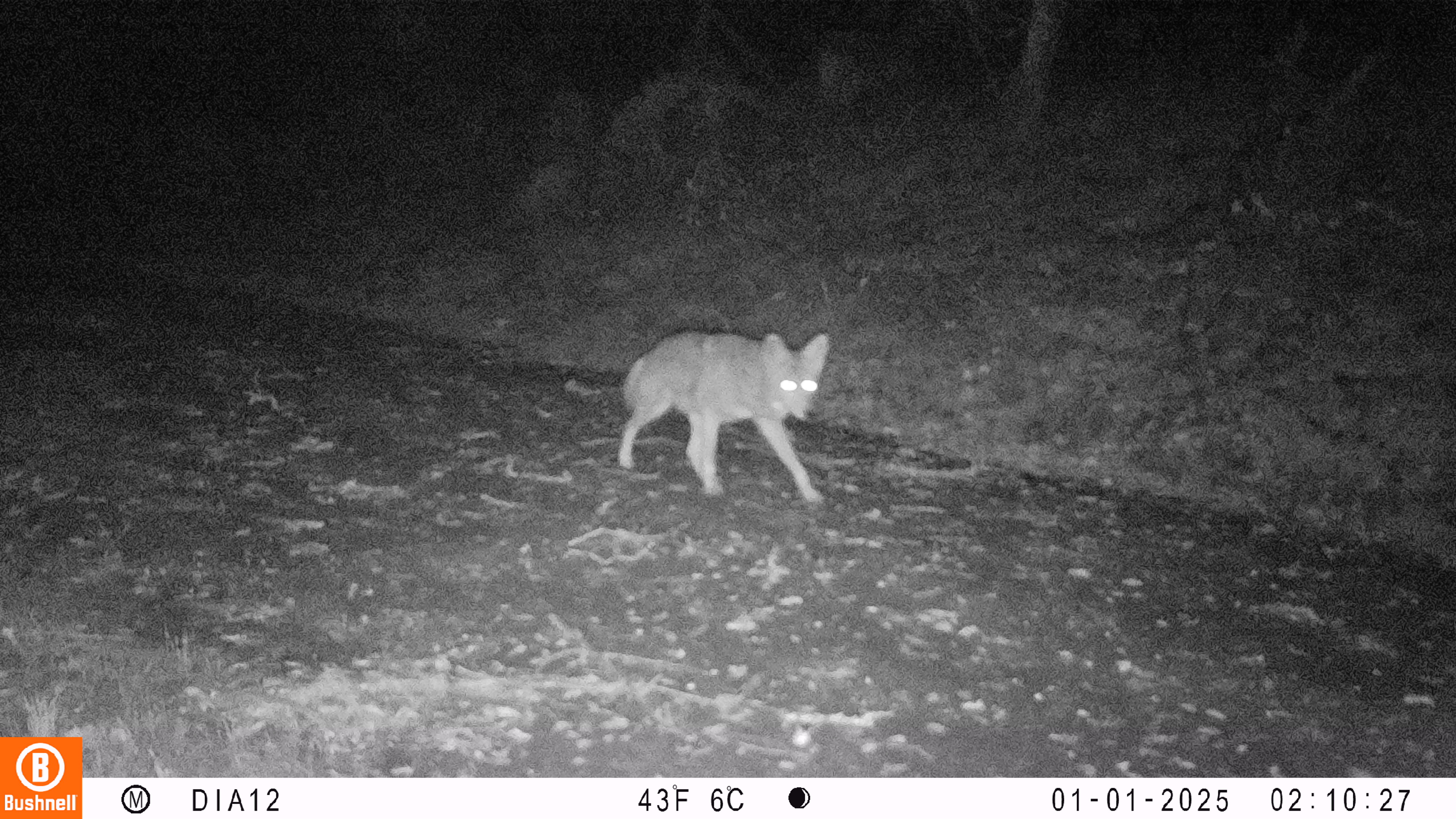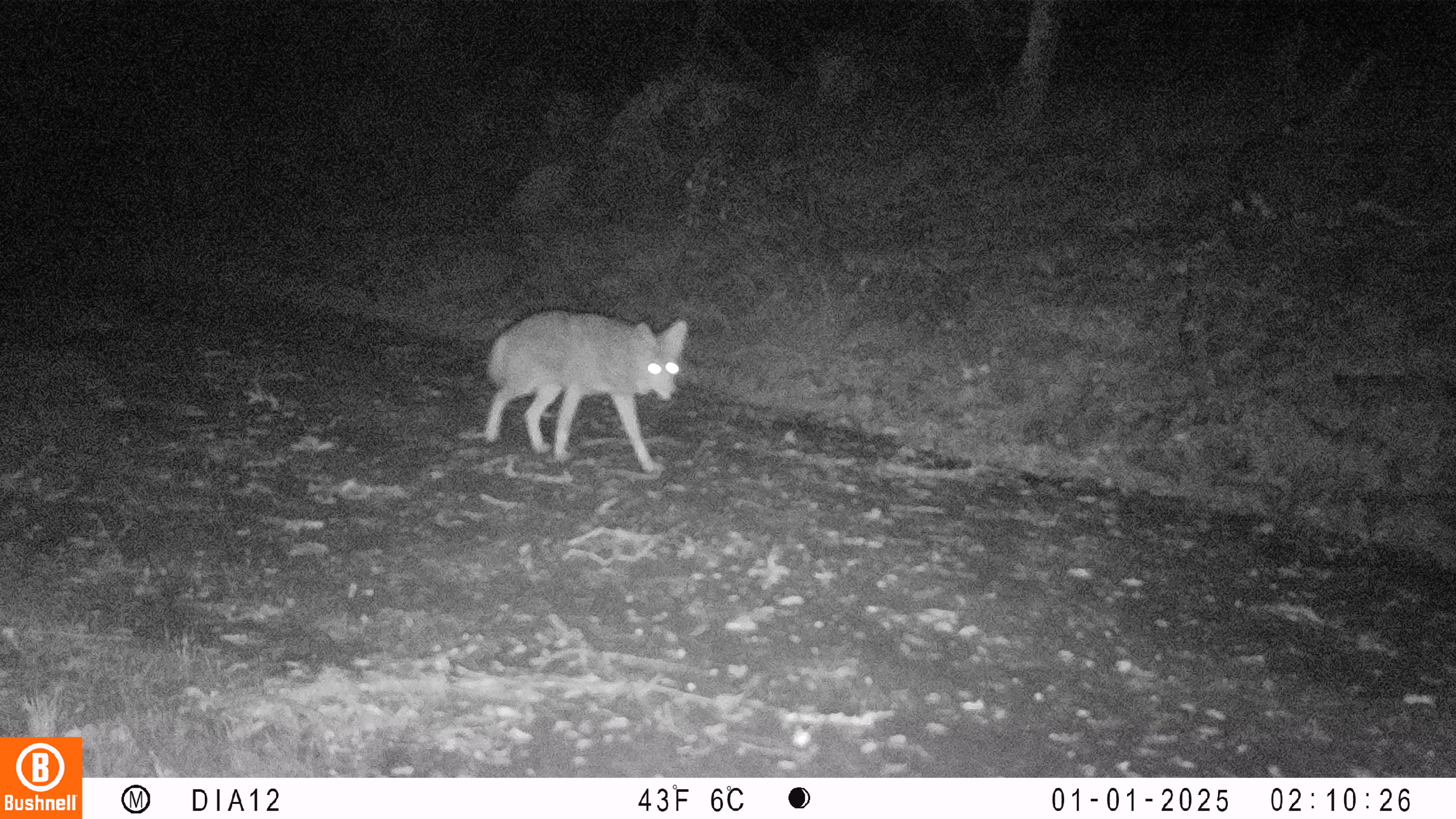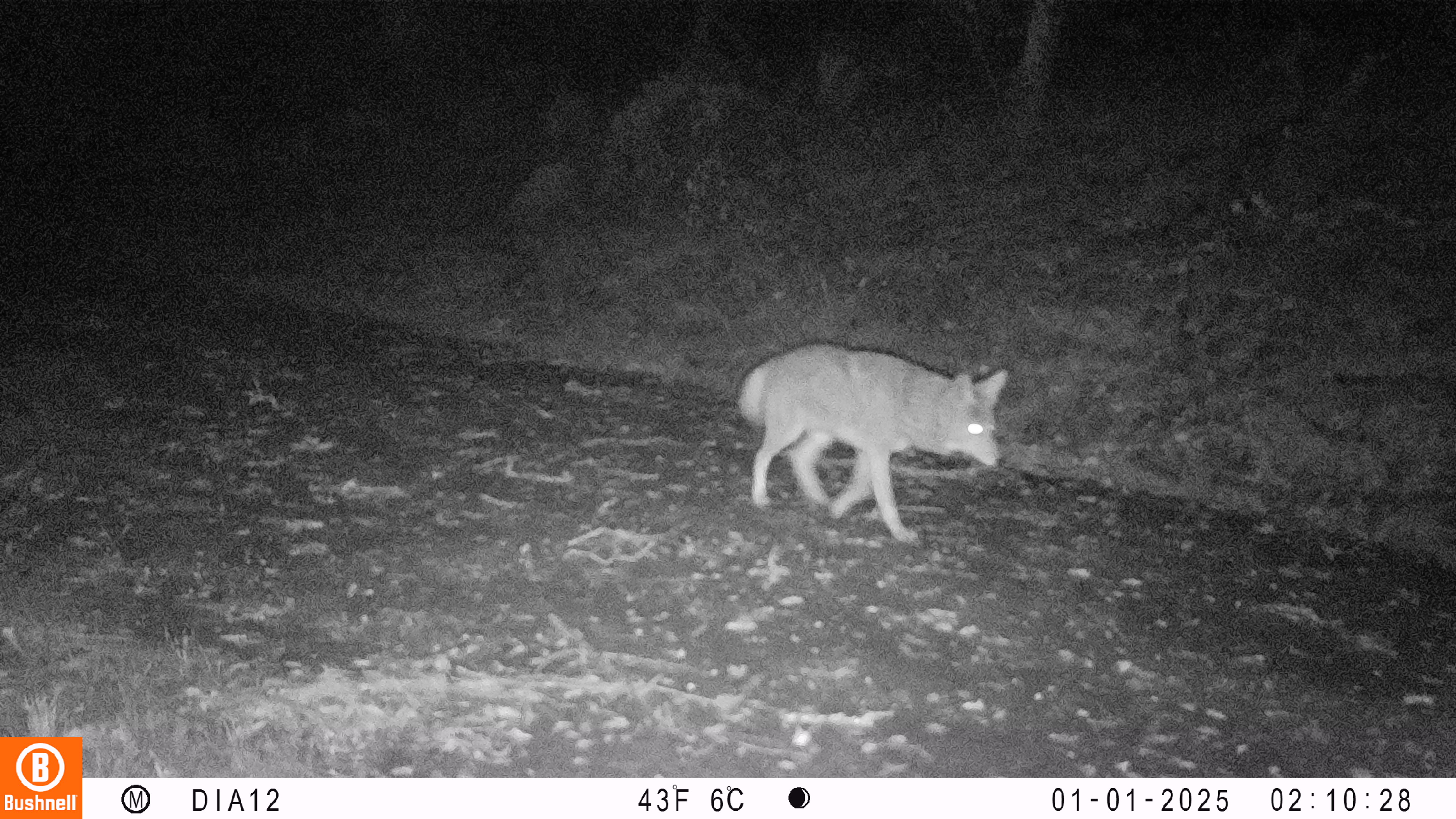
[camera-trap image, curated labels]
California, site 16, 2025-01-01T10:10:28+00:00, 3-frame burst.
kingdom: Animalia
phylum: Chordata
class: Mammalia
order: Carnivora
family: Canidae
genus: Canis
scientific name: Canis latrans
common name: coyote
Coyote (Canis latrans).